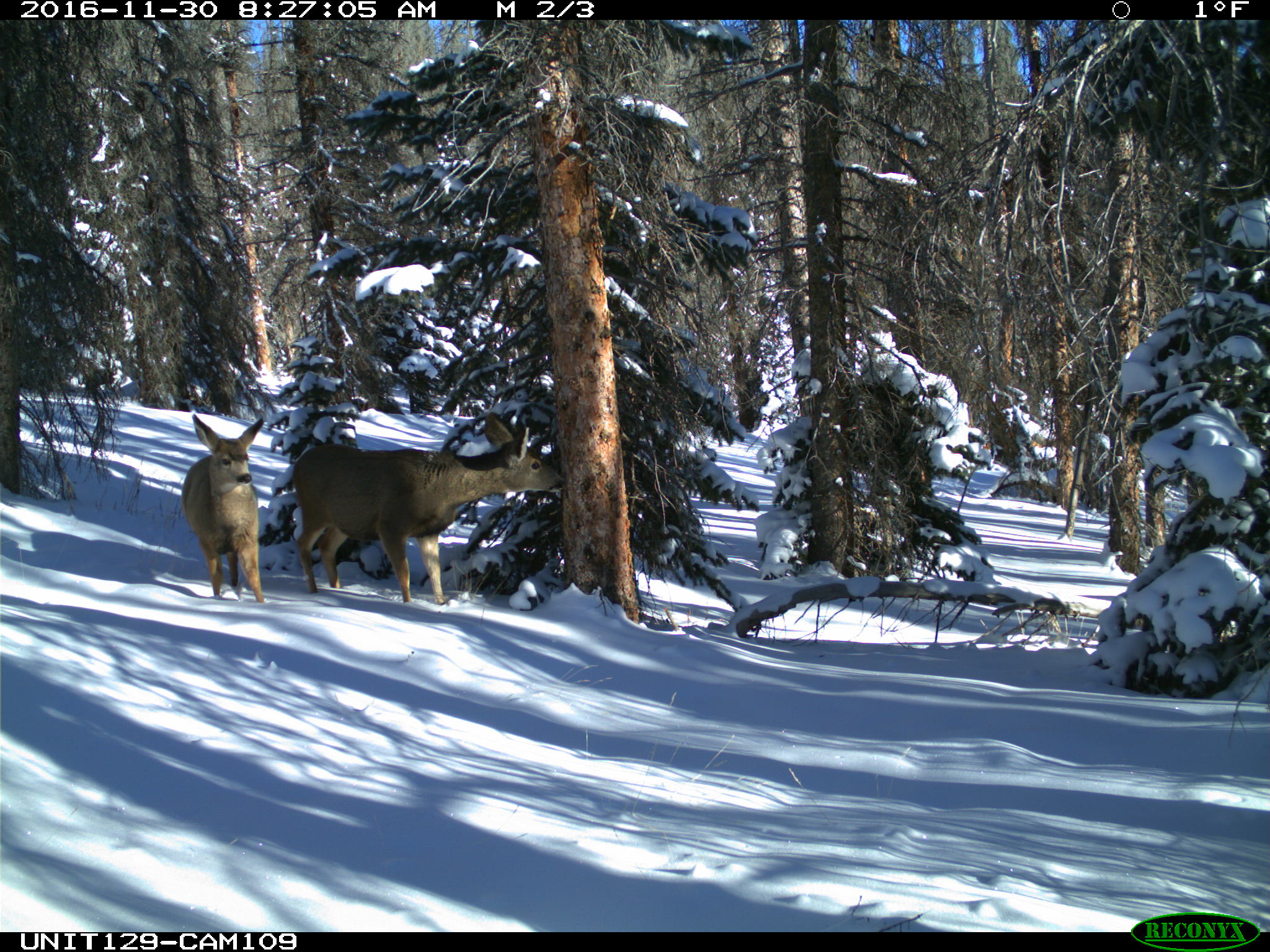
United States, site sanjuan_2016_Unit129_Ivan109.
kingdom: Animalia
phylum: Chordata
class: Mammalia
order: Artiodactyla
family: Cervidae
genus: Odocoileus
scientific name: Odocoileus hemionus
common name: mule deer